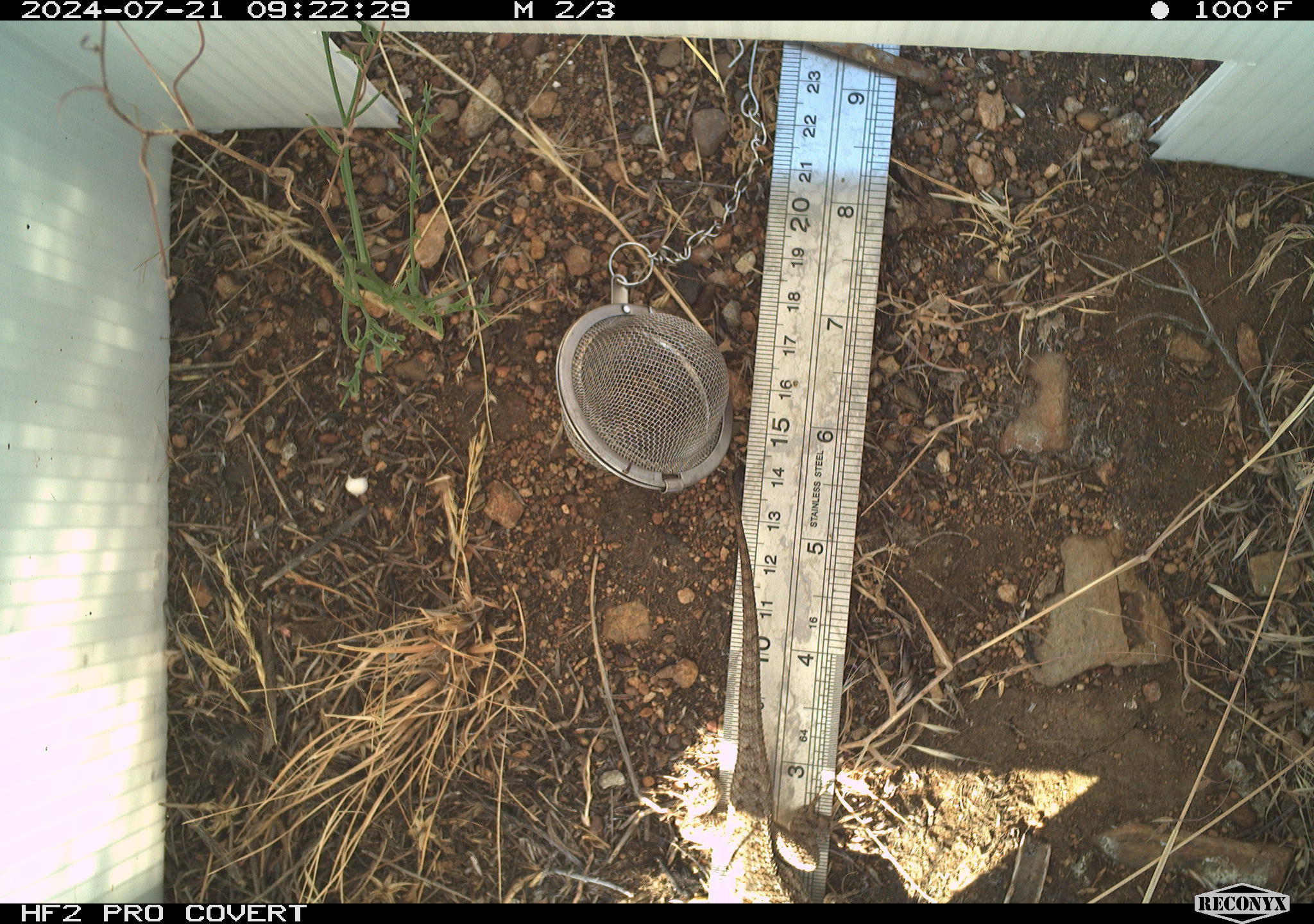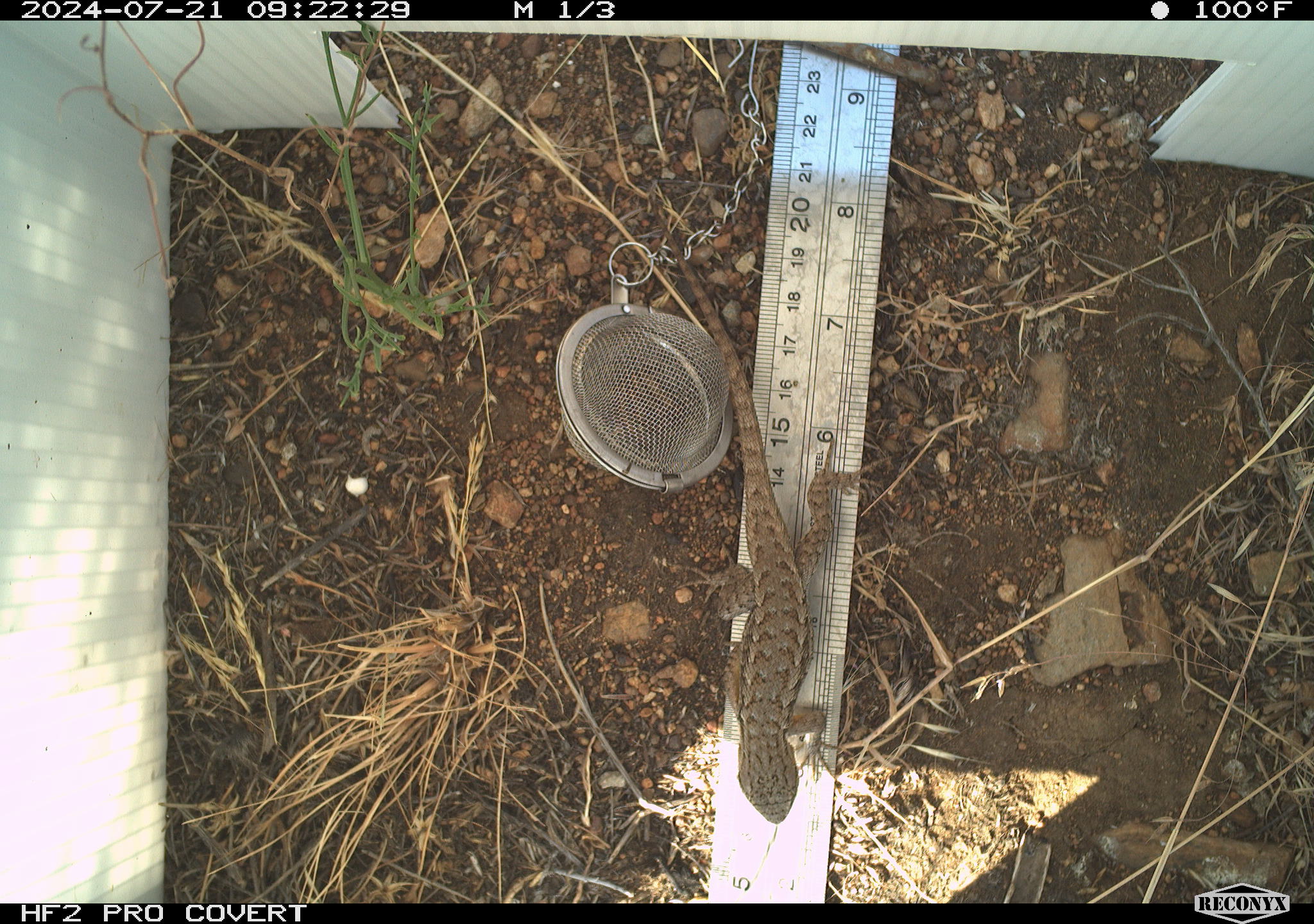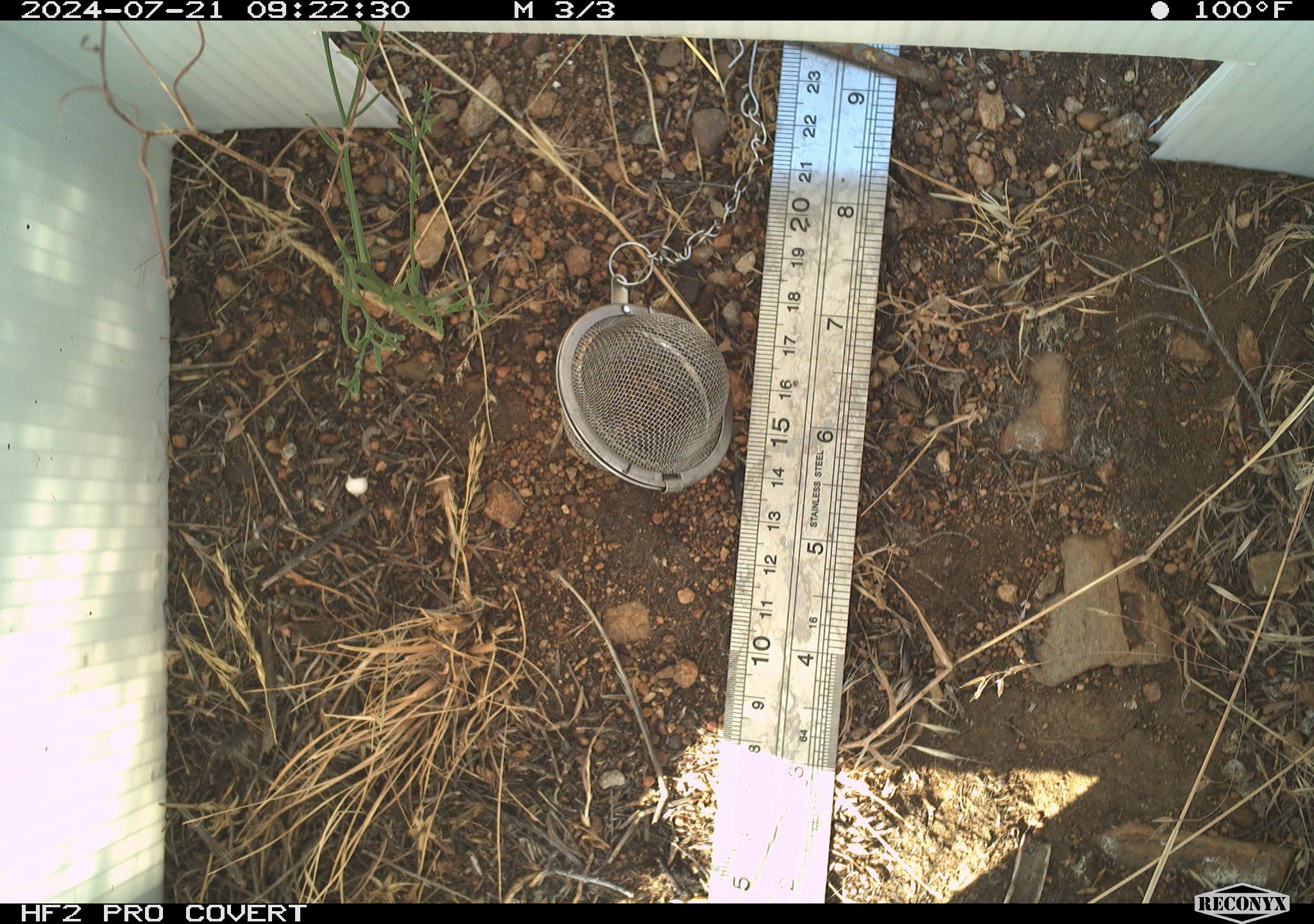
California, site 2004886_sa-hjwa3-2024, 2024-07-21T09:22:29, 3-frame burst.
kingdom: Animalia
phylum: Chordata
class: Reptilia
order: Squamata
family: Phrynosomatidae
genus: Sceloporus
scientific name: Sceloporus occidentalis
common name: western fence lizard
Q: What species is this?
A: Western fence lizard (Sceloporus occidentalis).